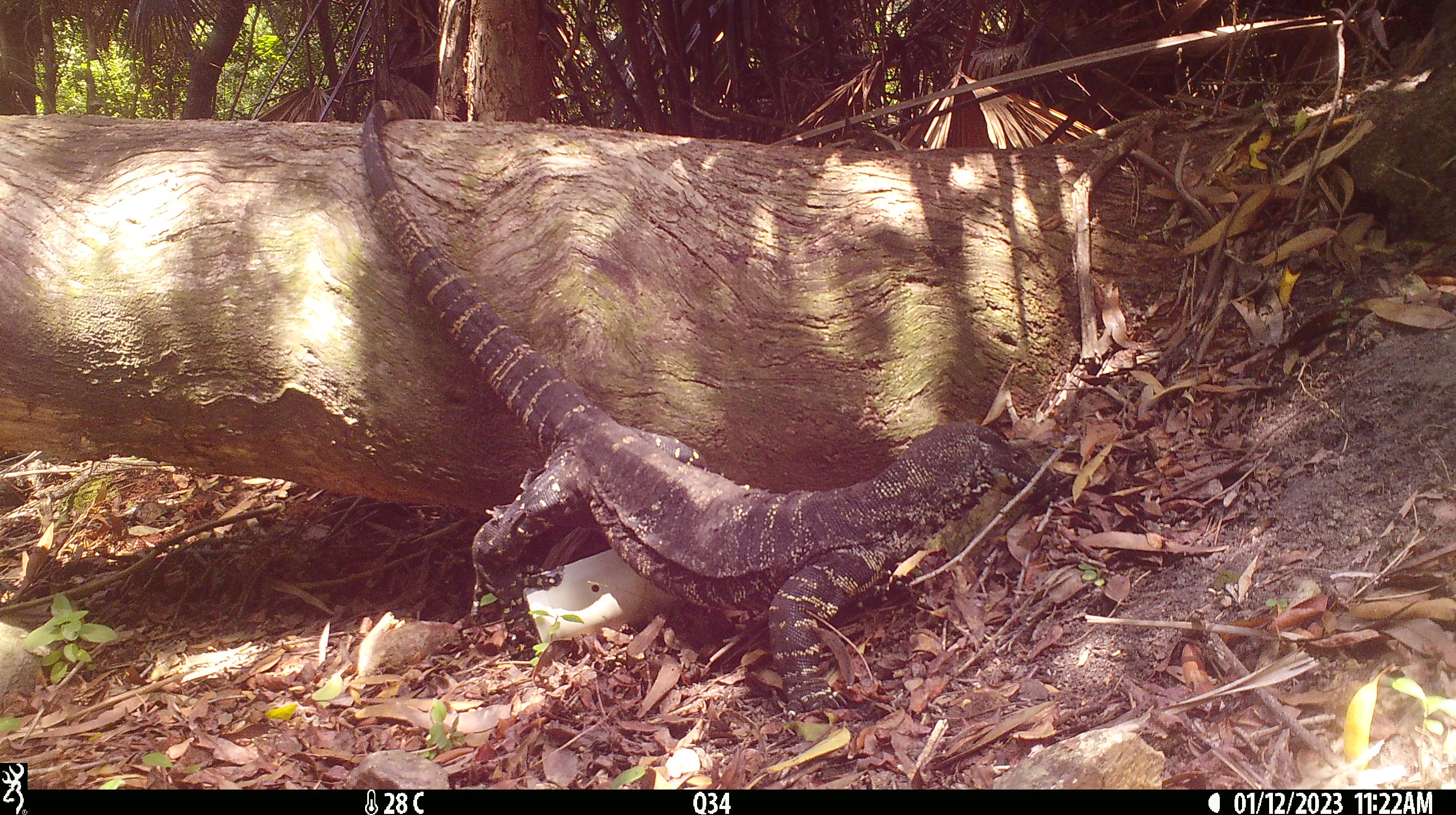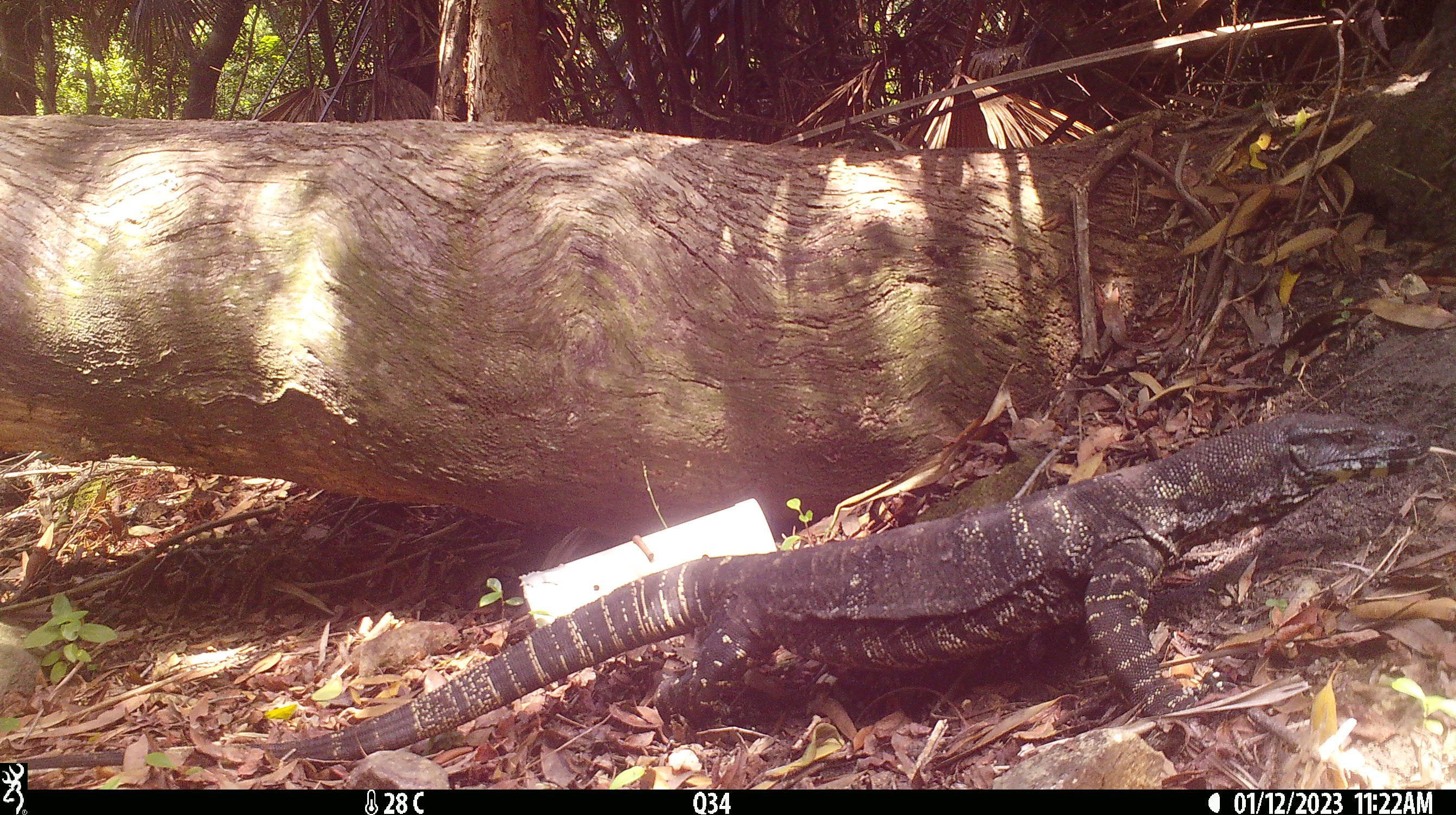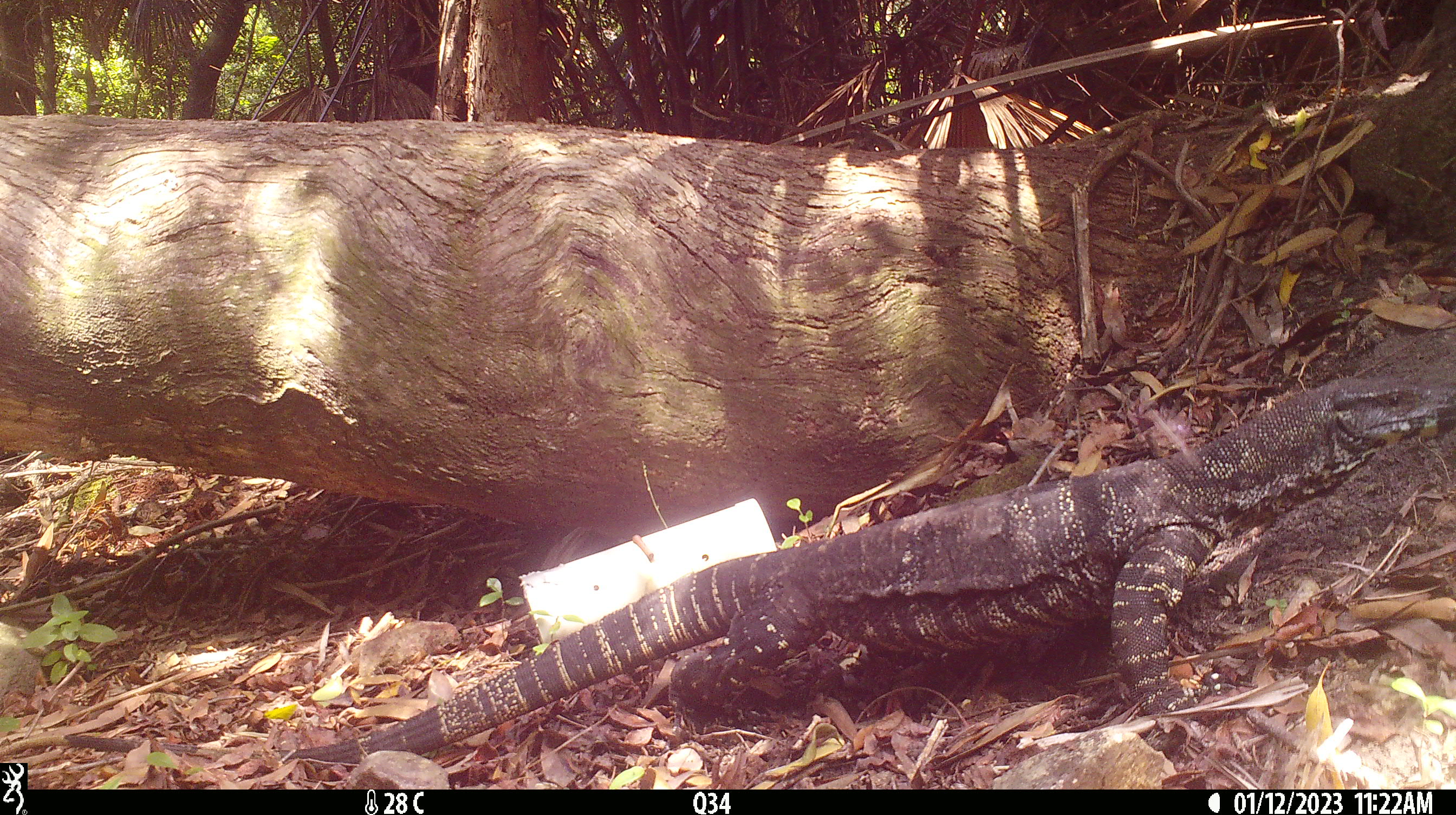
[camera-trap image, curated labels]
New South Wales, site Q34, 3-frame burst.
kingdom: Animalia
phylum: Chordata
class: Reptilia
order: Squamata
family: Varanidae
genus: Varanus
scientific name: Varanus varius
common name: lace monitor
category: goanna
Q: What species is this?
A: Goanna (lace monitor) (Varanus varius).